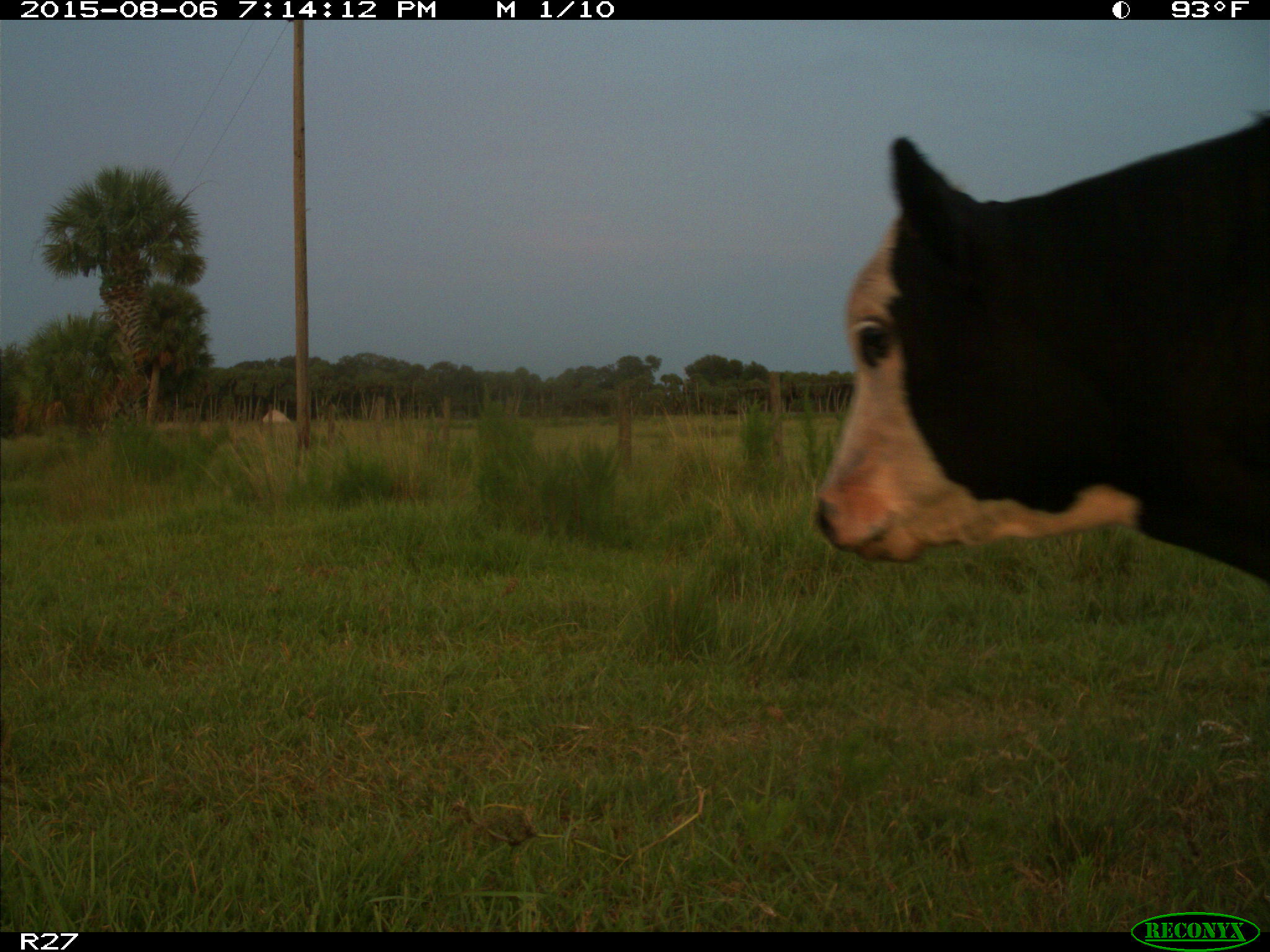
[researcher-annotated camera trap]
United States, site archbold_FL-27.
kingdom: Animalia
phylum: Chordata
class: Mammalia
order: Artiodactyla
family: Bovidae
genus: Bos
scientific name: Bos taurus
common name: domestic cow